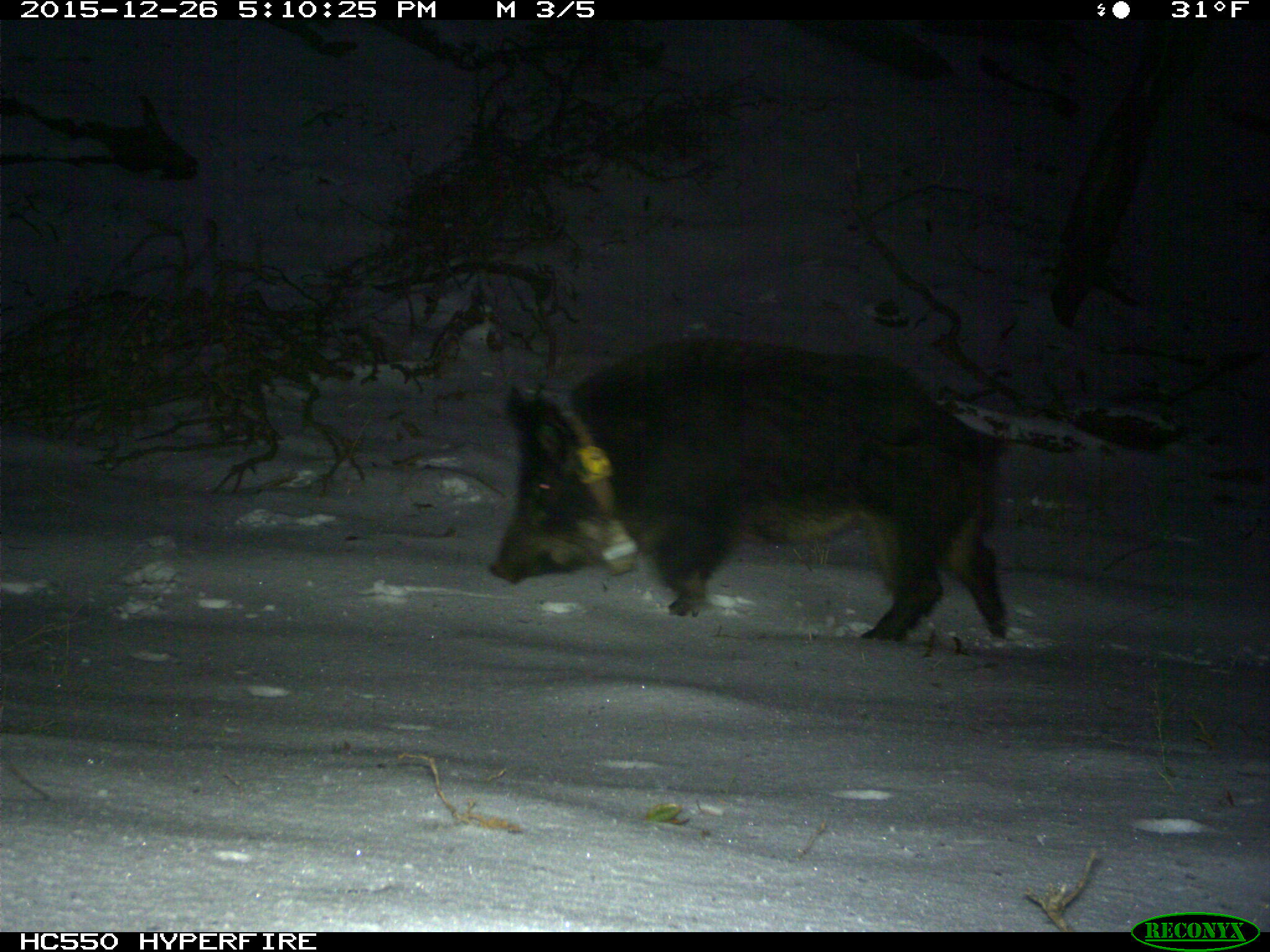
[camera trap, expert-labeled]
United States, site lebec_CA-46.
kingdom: Animalia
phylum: Chordata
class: Mammalia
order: Artiodactyla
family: Suidae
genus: Sus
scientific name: Sus scrofa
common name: wild boar